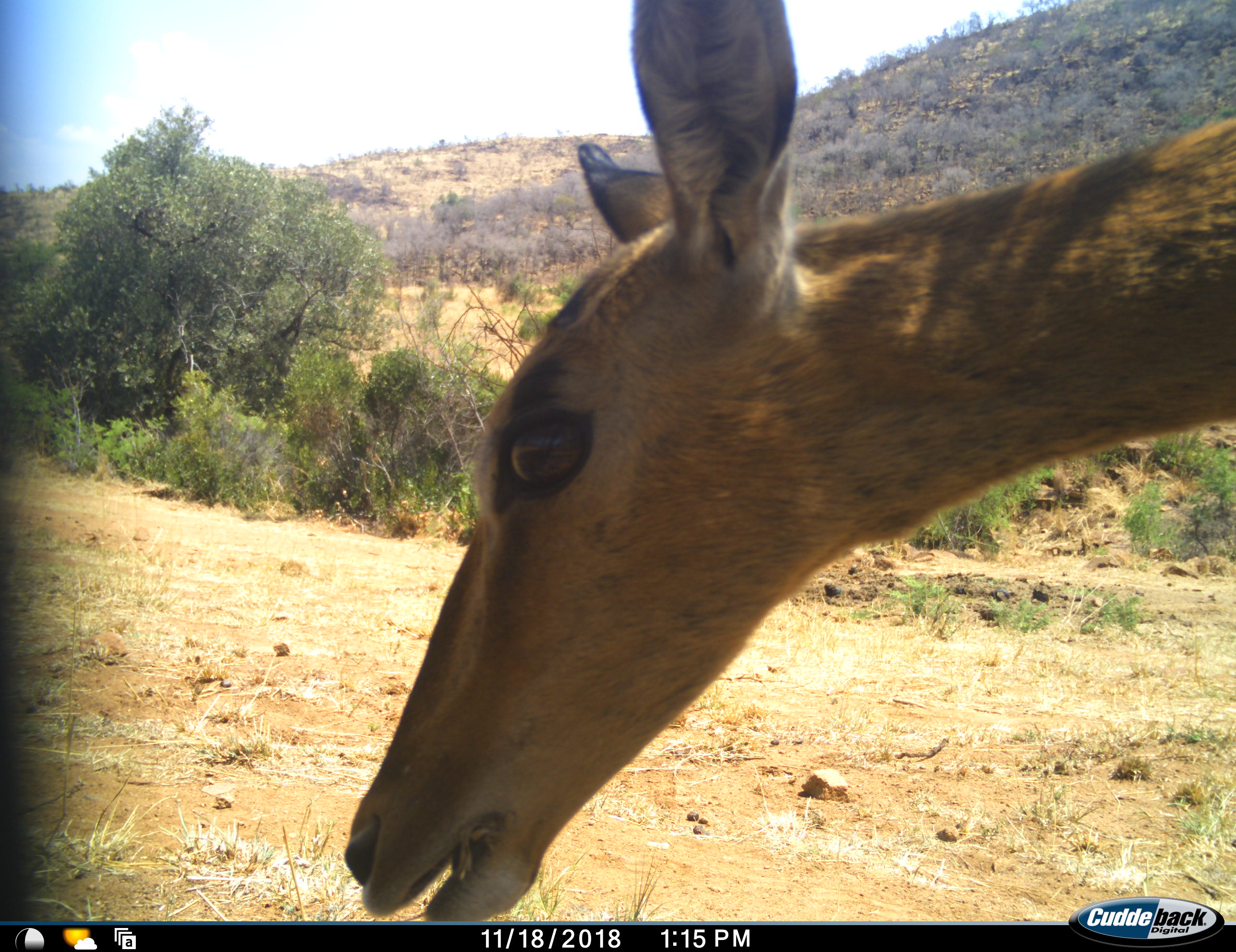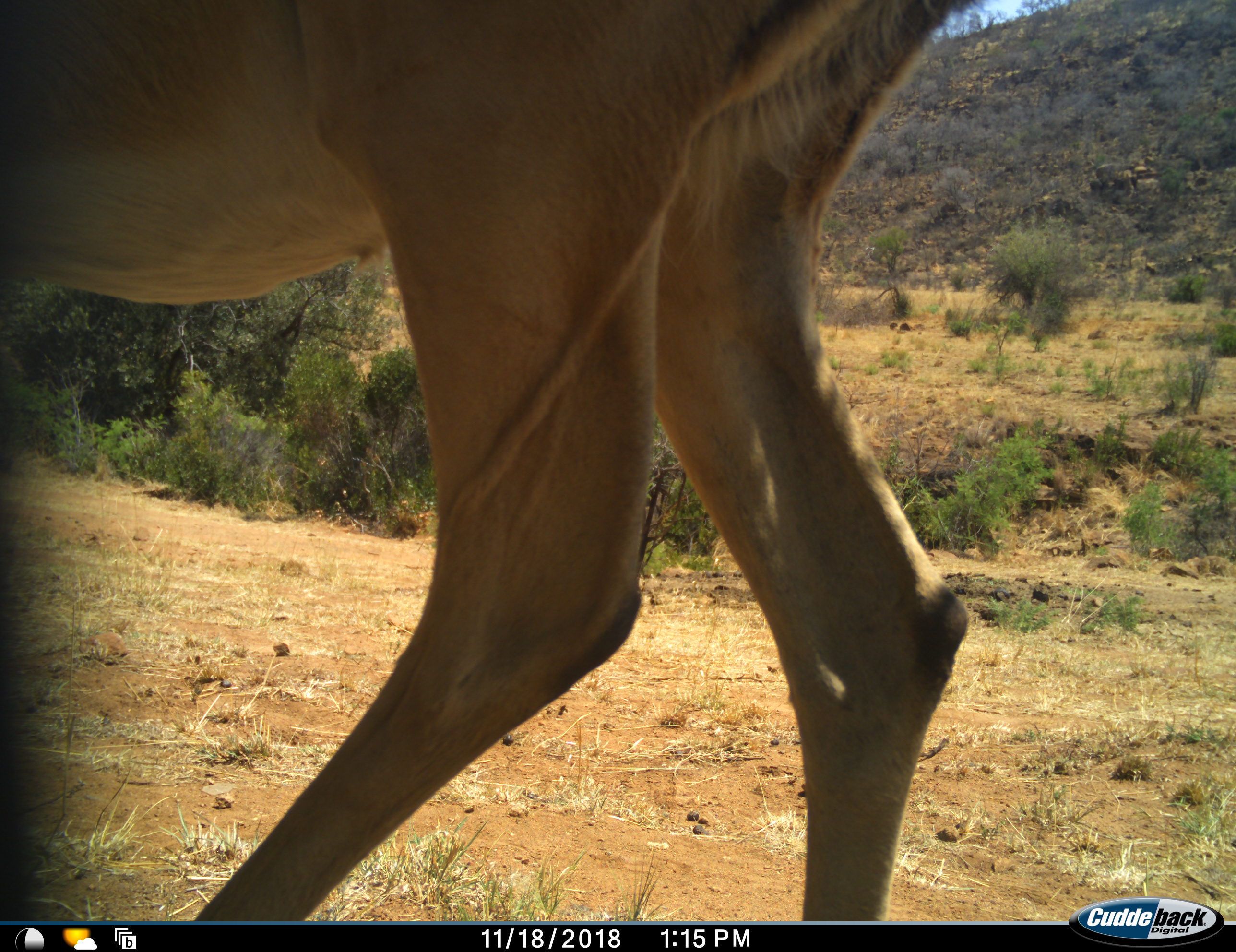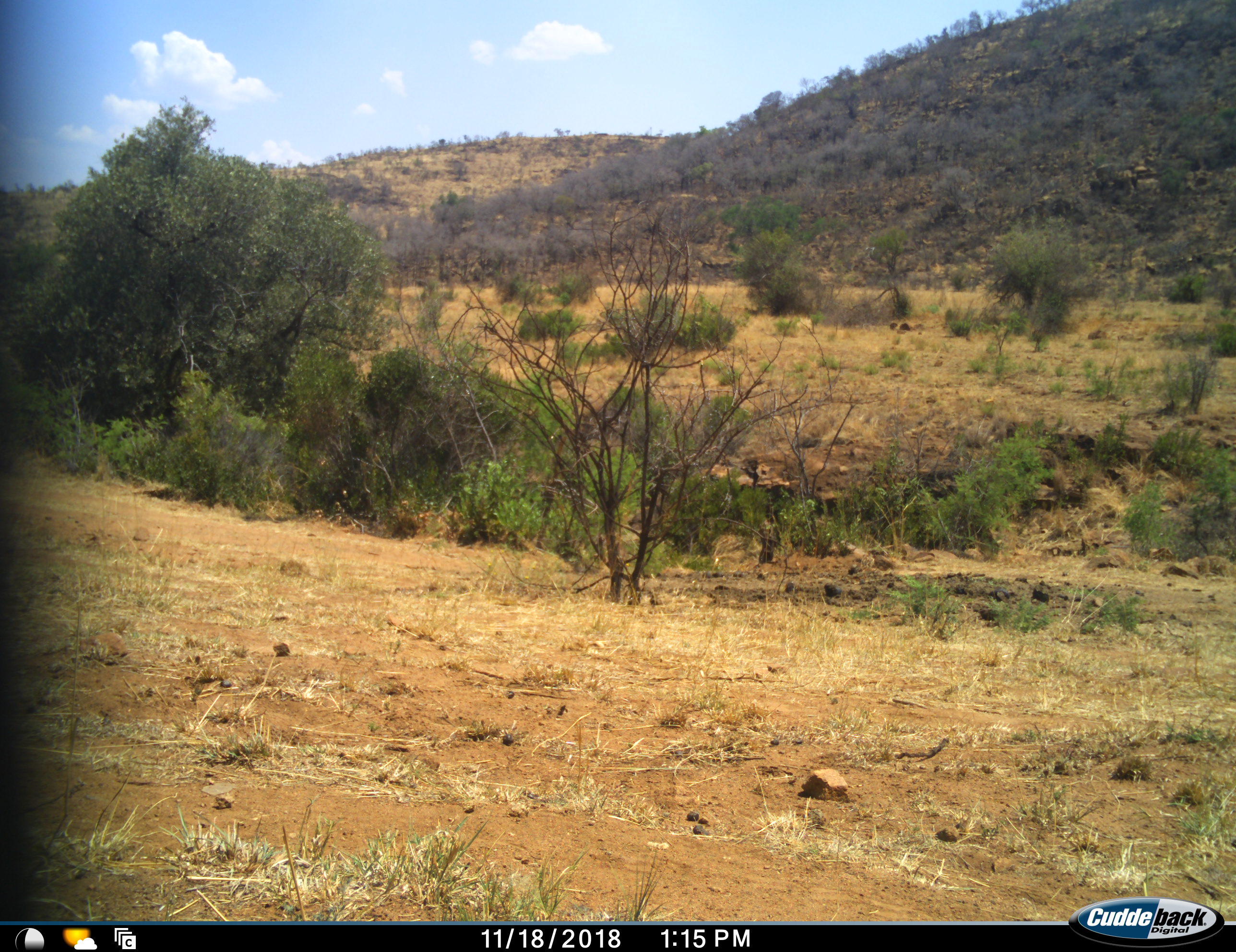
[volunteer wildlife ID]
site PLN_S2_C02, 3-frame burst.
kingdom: Animalia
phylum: Chordata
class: Mammalia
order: Artiodactyla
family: Bovidae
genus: Aepyceros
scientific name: Aepyceros melampus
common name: impala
Impala (Aepyceros melampus), count 1. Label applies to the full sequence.